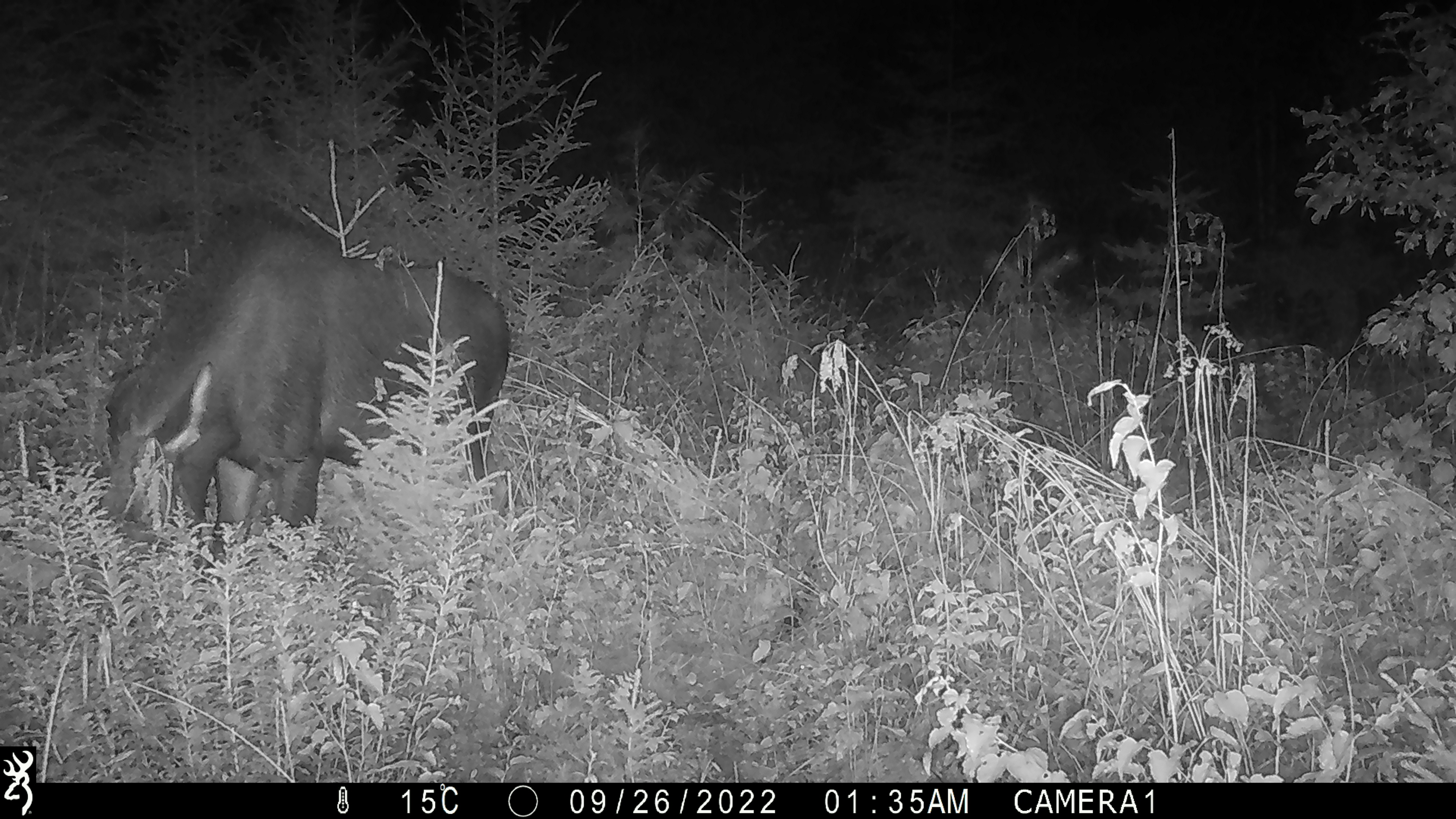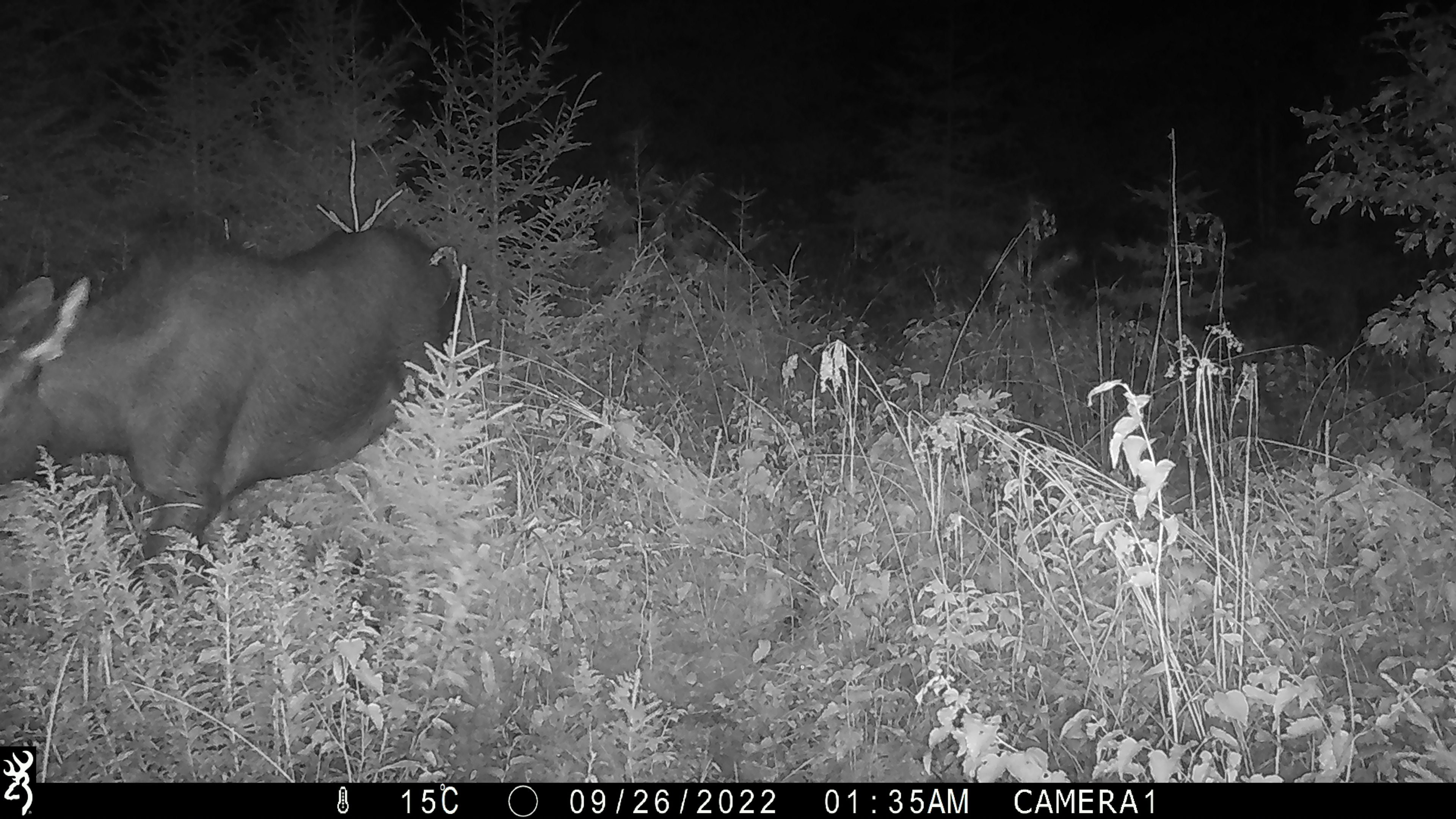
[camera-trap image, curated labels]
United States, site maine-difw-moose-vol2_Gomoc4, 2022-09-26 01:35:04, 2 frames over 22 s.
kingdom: Animalia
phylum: Chordata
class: Mammalia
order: Artiodactyla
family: Cervidae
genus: Alces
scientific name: Alces alces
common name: moose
Moose (Alces alces).